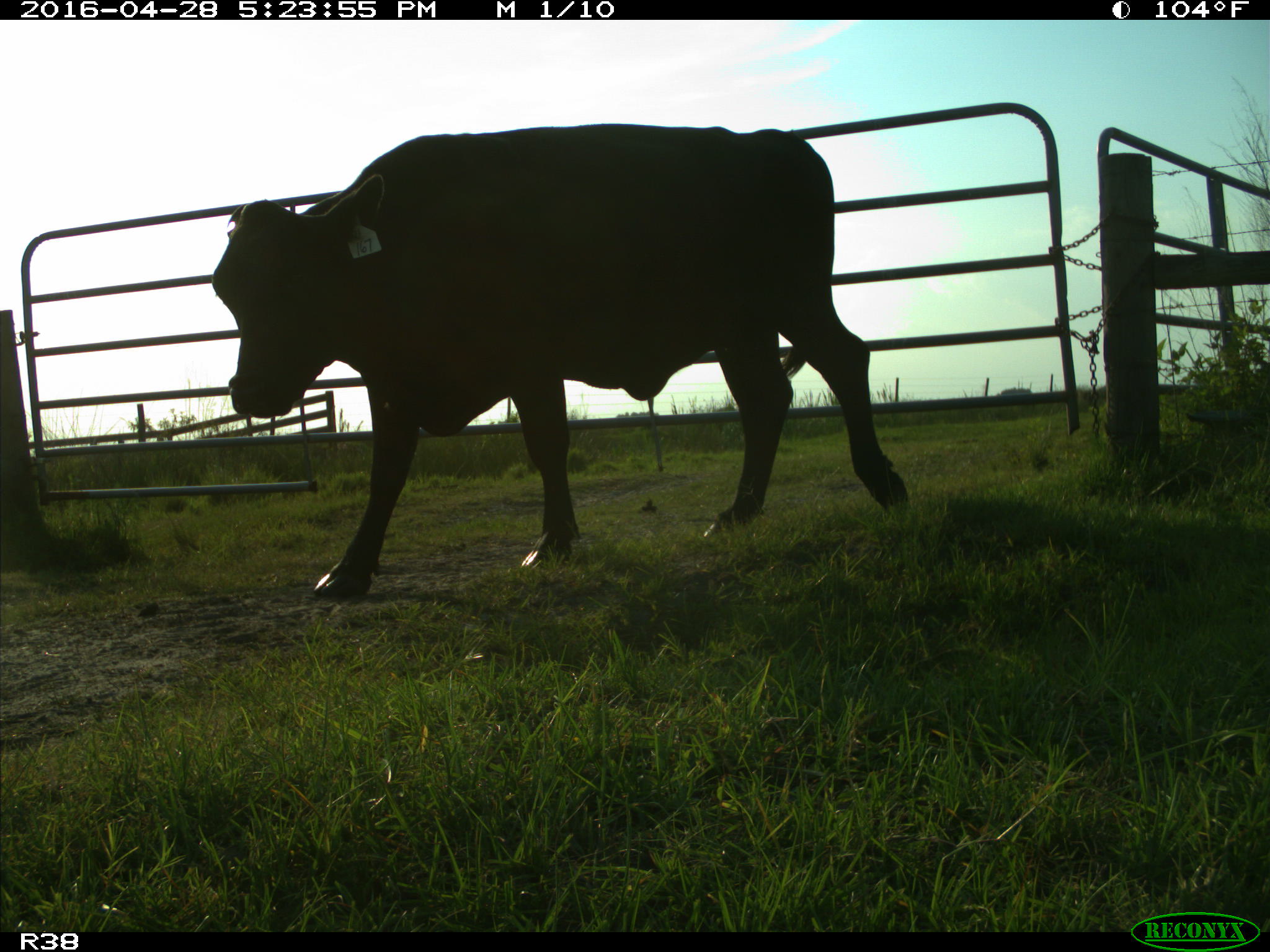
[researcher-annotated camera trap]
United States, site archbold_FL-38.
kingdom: Animalia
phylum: Chordata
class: Mammalia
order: Artiodactyla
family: Bovidae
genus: Bos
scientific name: Bos taurus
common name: domestic cow